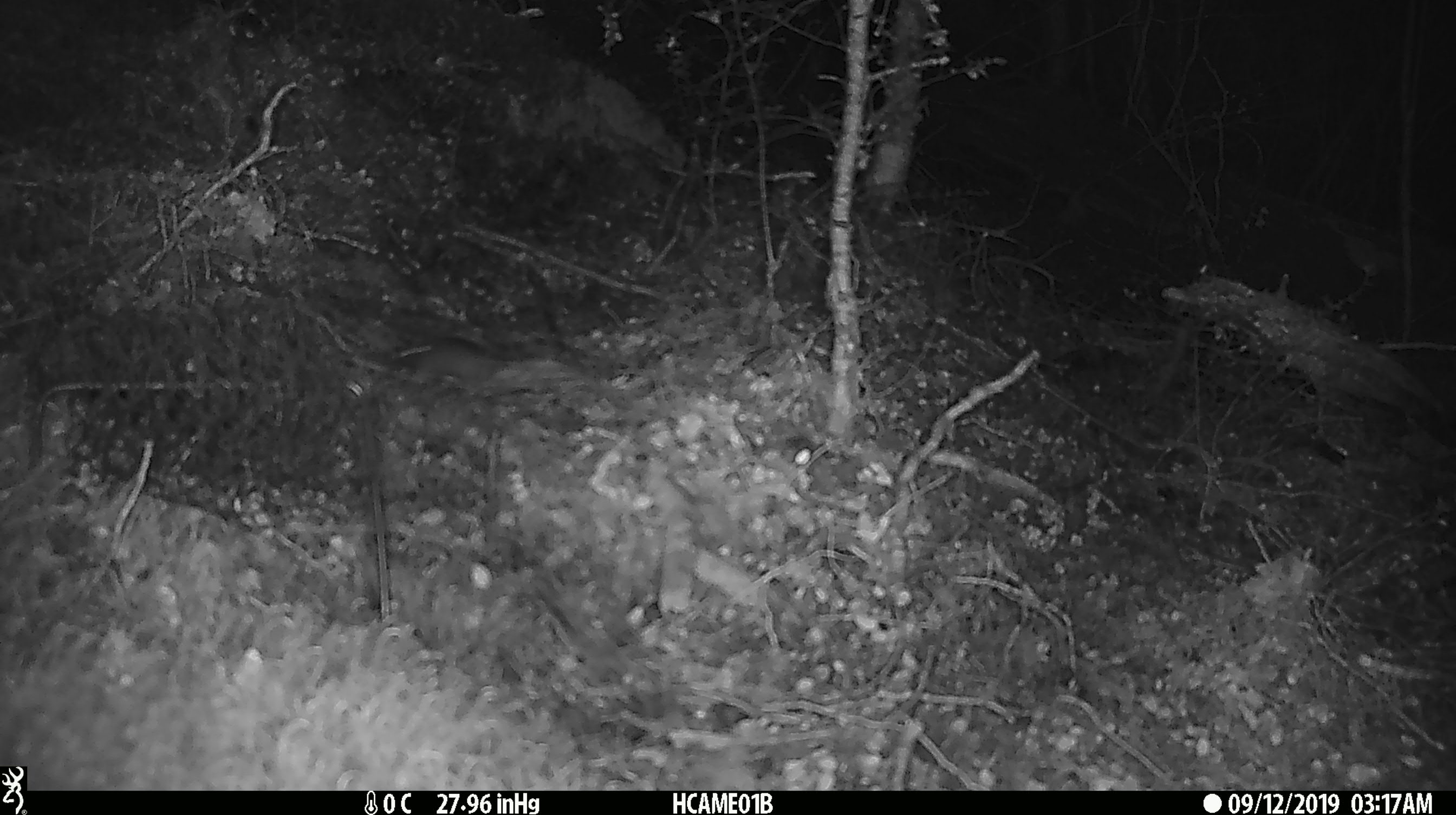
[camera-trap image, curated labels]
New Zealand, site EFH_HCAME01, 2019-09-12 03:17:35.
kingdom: Animalia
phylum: Chordata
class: Mammalia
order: Rodentia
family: Muridae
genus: Mus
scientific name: Mus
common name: mouse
Mouse (Mus).